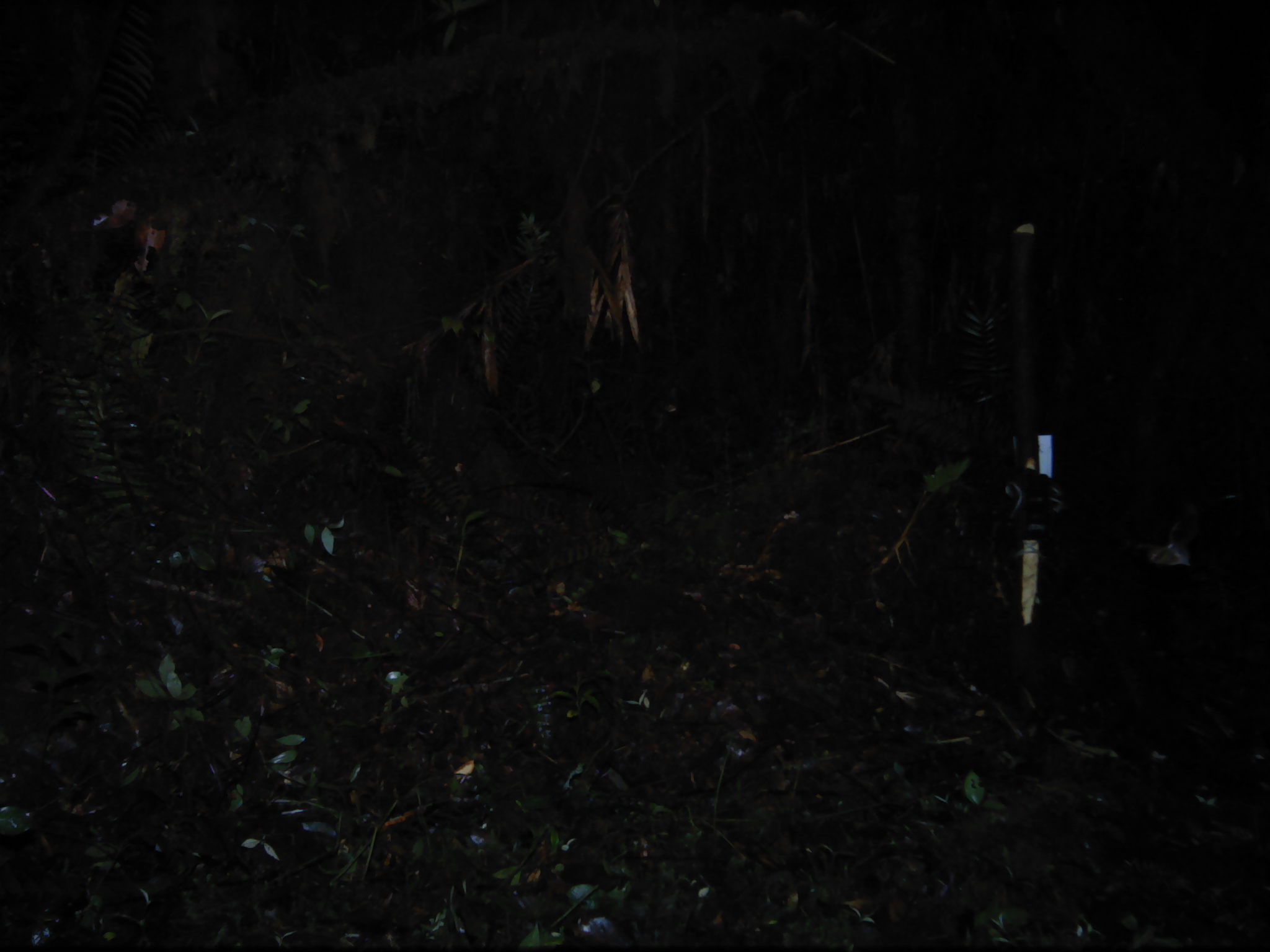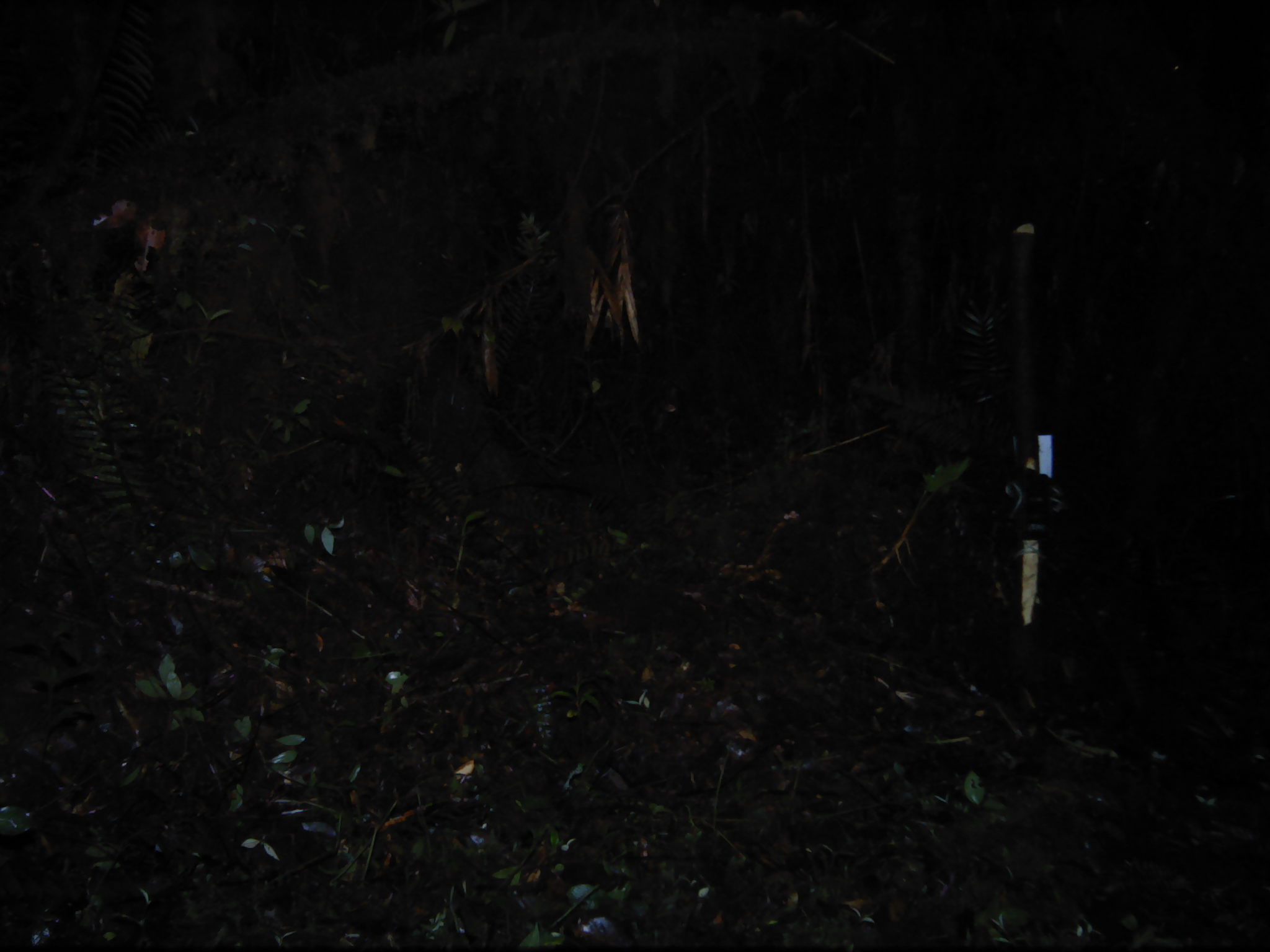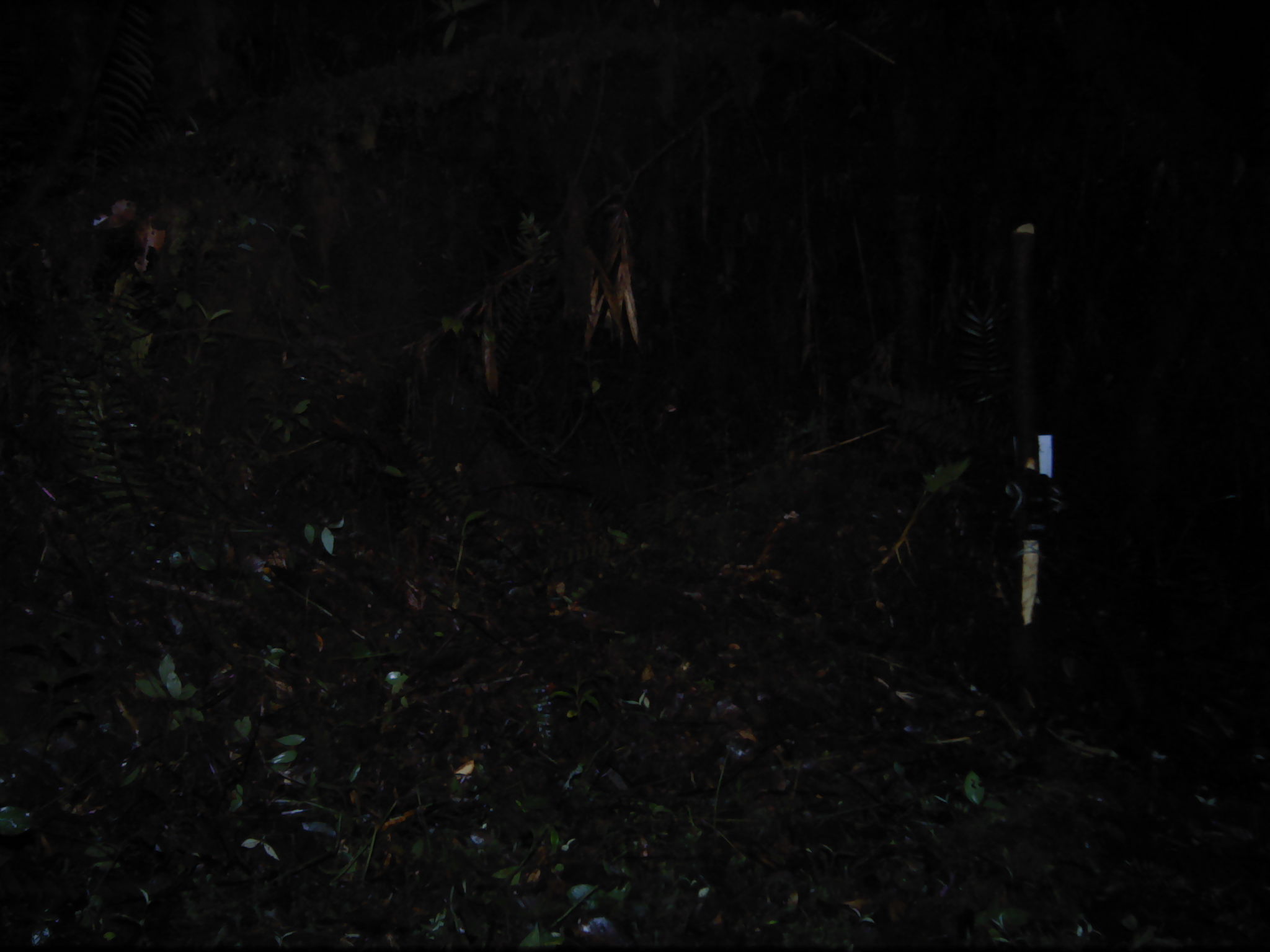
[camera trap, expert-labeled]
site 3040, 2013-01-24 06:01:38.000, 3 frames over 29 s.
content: unidentified animal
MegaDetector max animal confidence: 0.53